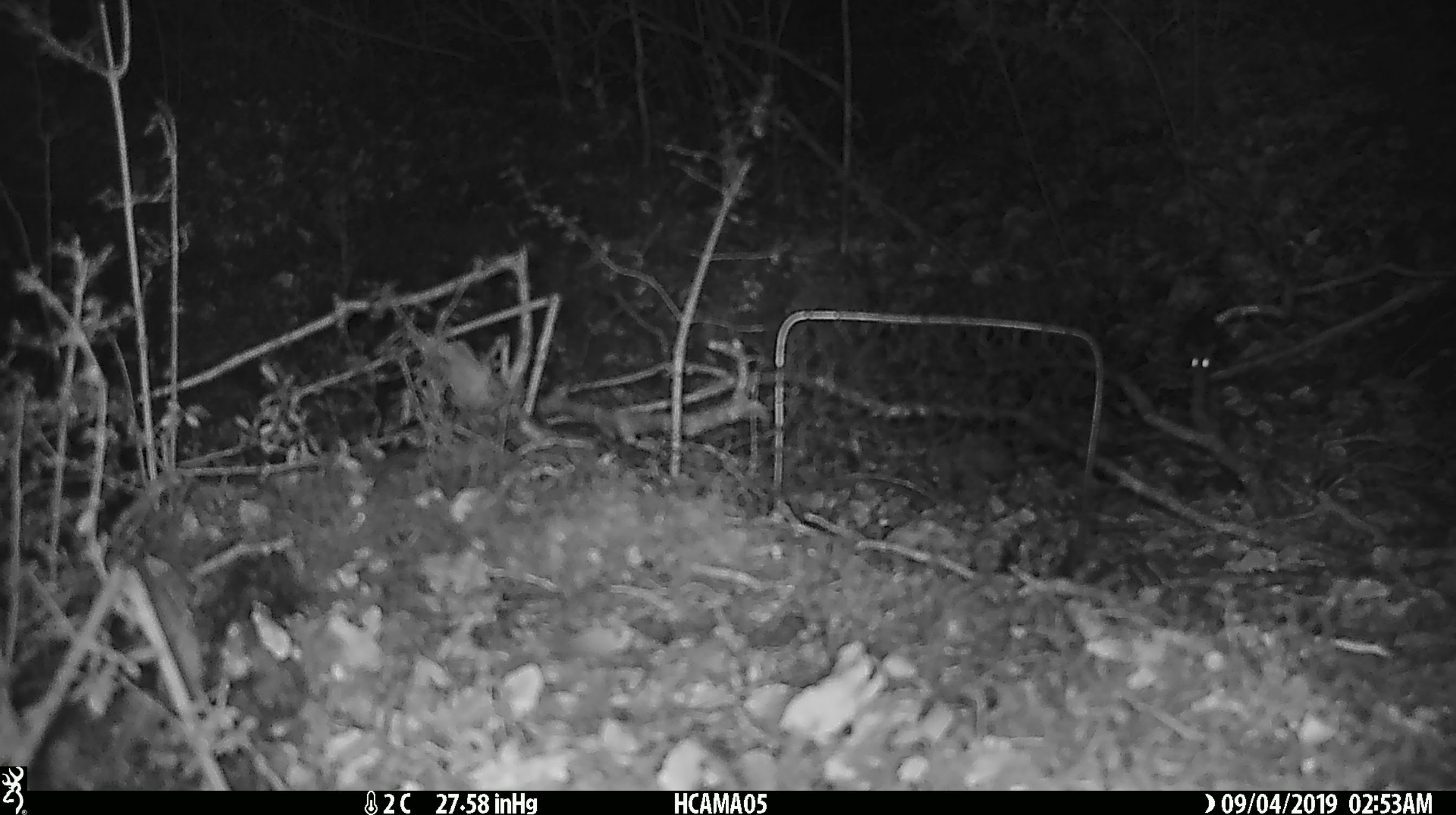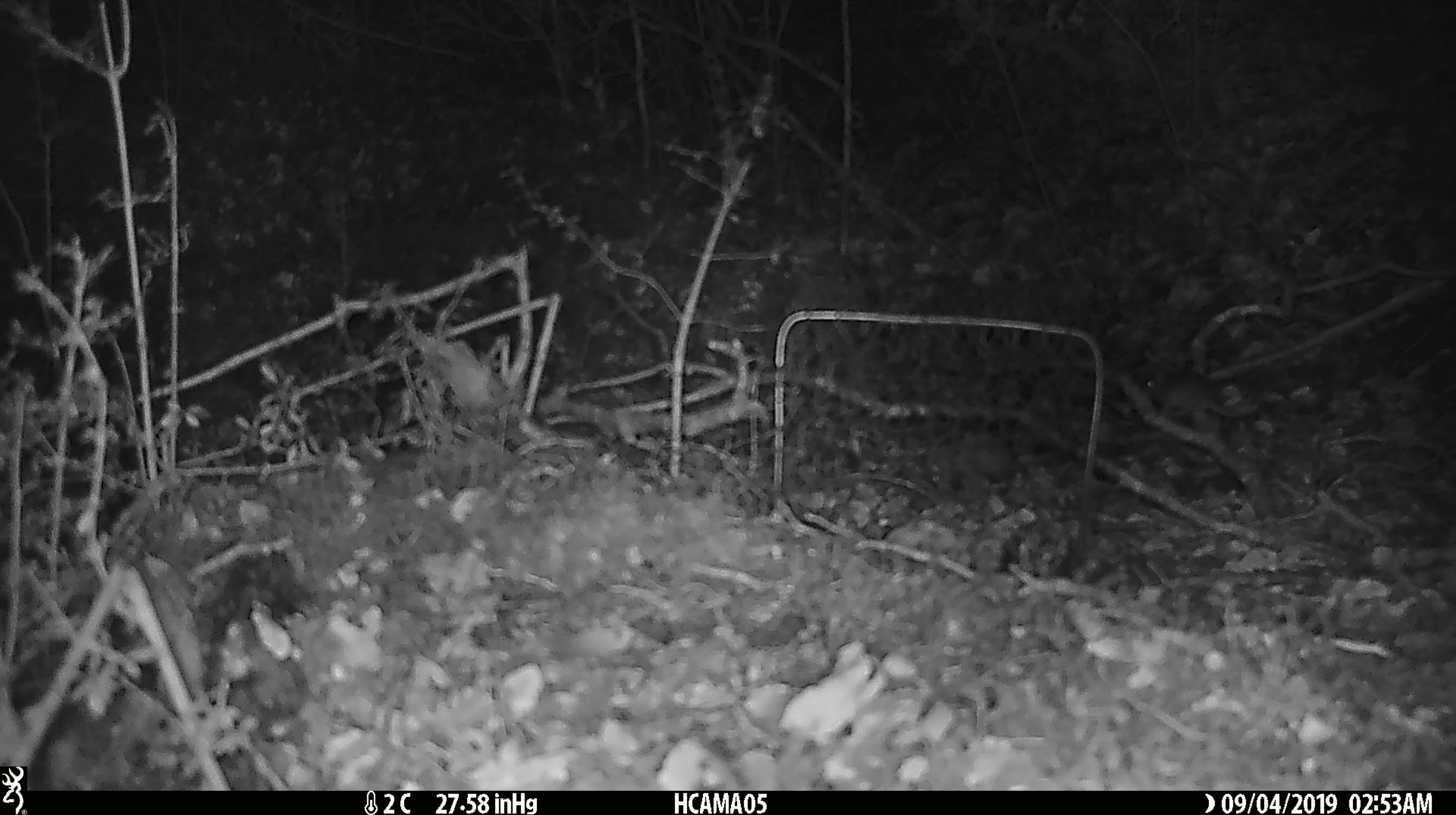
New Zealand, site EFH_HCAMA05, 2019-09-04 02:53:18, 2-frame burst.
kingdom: Animalia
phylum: Chordata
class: Mammalia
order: Rodentia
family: Muridae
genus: Mus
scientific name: Mus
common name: mouse